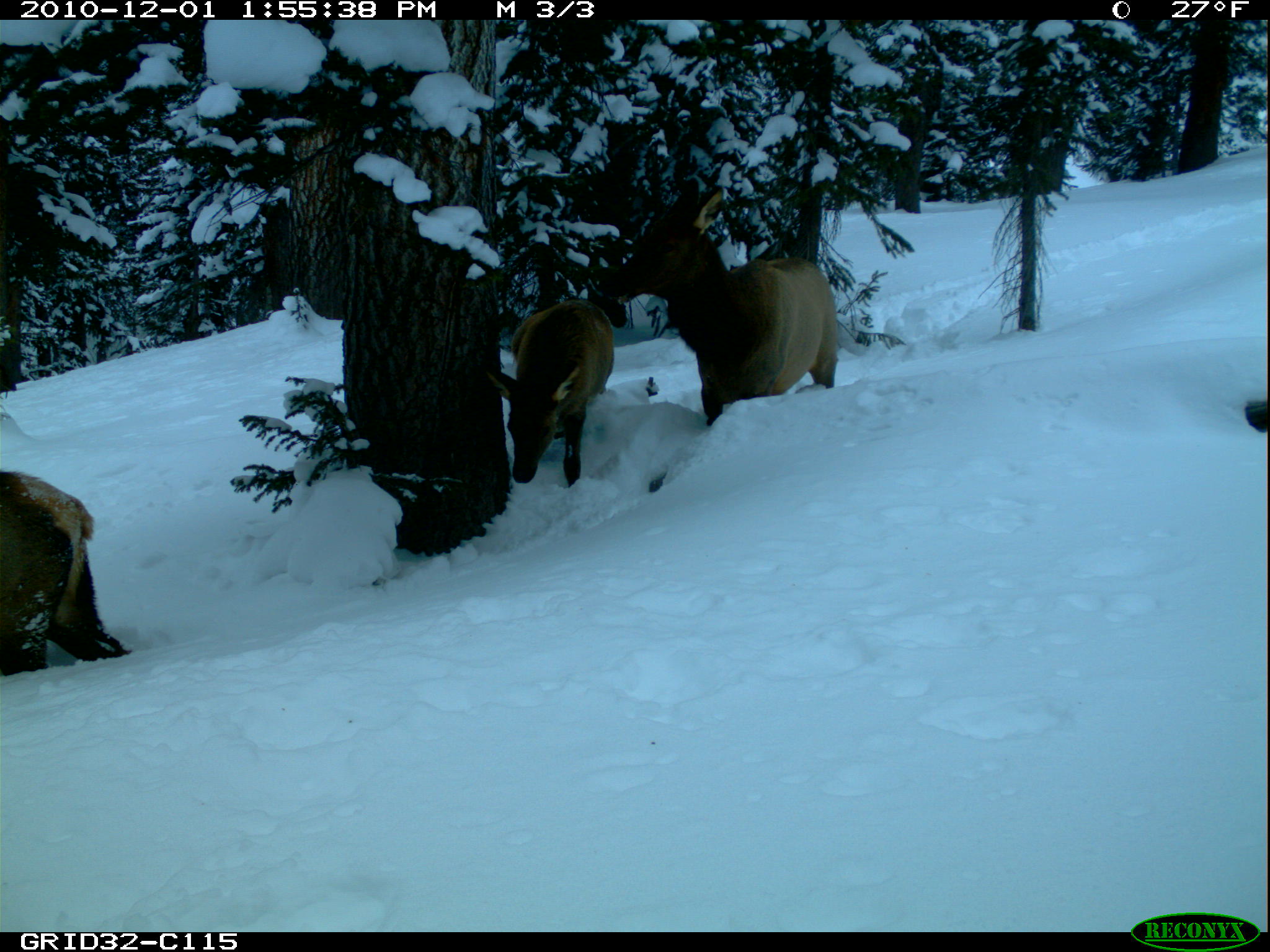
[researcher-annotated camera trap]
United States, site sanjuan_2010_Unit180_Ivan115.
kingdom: Animalia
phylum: Chordata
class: Mammalia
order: Artiodactyla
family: Cervidae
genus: Cervus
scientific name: Cervus elaphus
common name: red deer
Cervus elaphus (red deer).